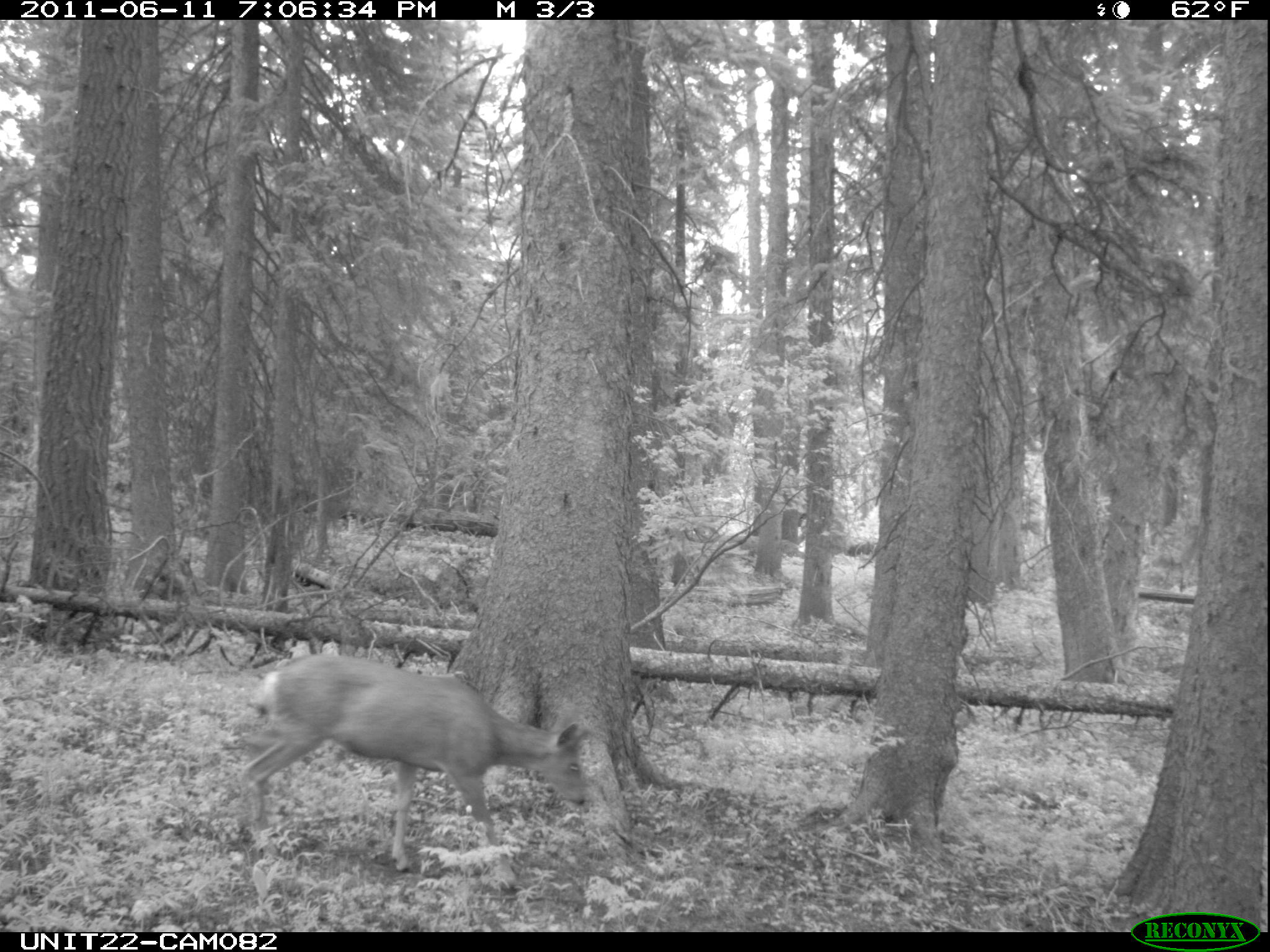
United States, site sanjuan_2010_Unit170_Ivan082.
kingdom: Animalia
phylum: Chordata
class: Mammalia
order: Artiodactyla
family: Cervidae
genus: Odocoileus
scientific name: Odocoileus hemionus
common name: mule deer